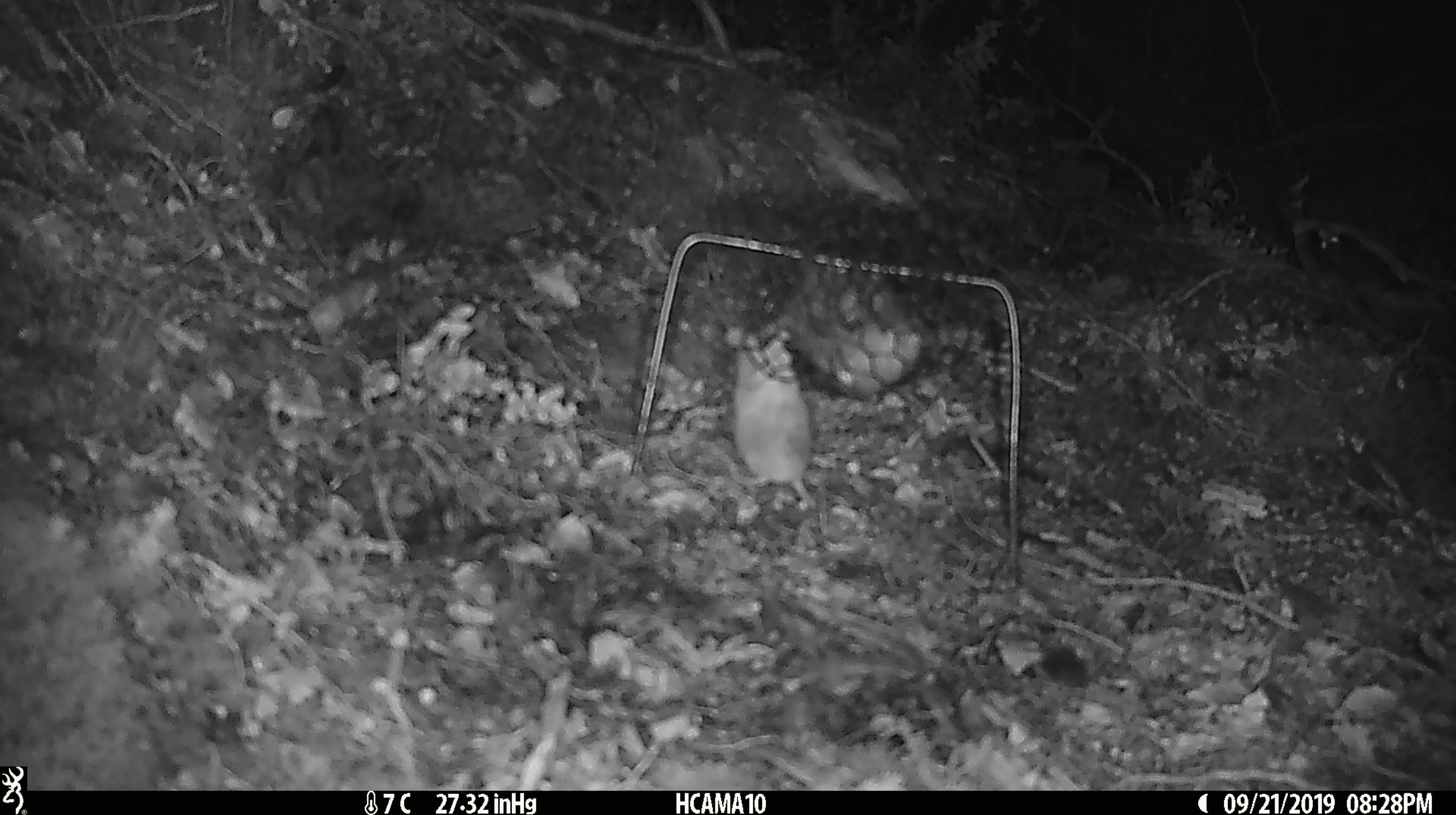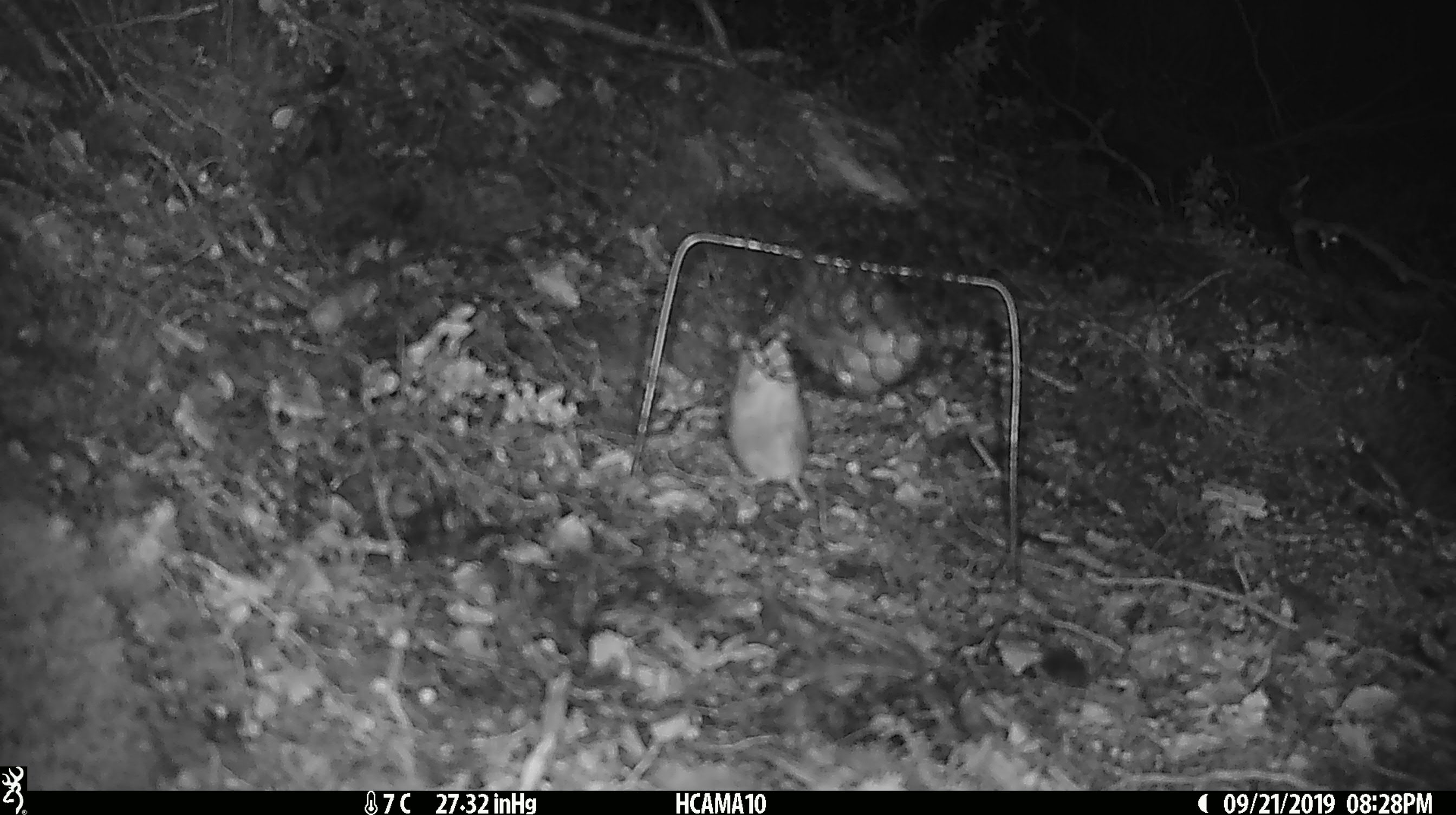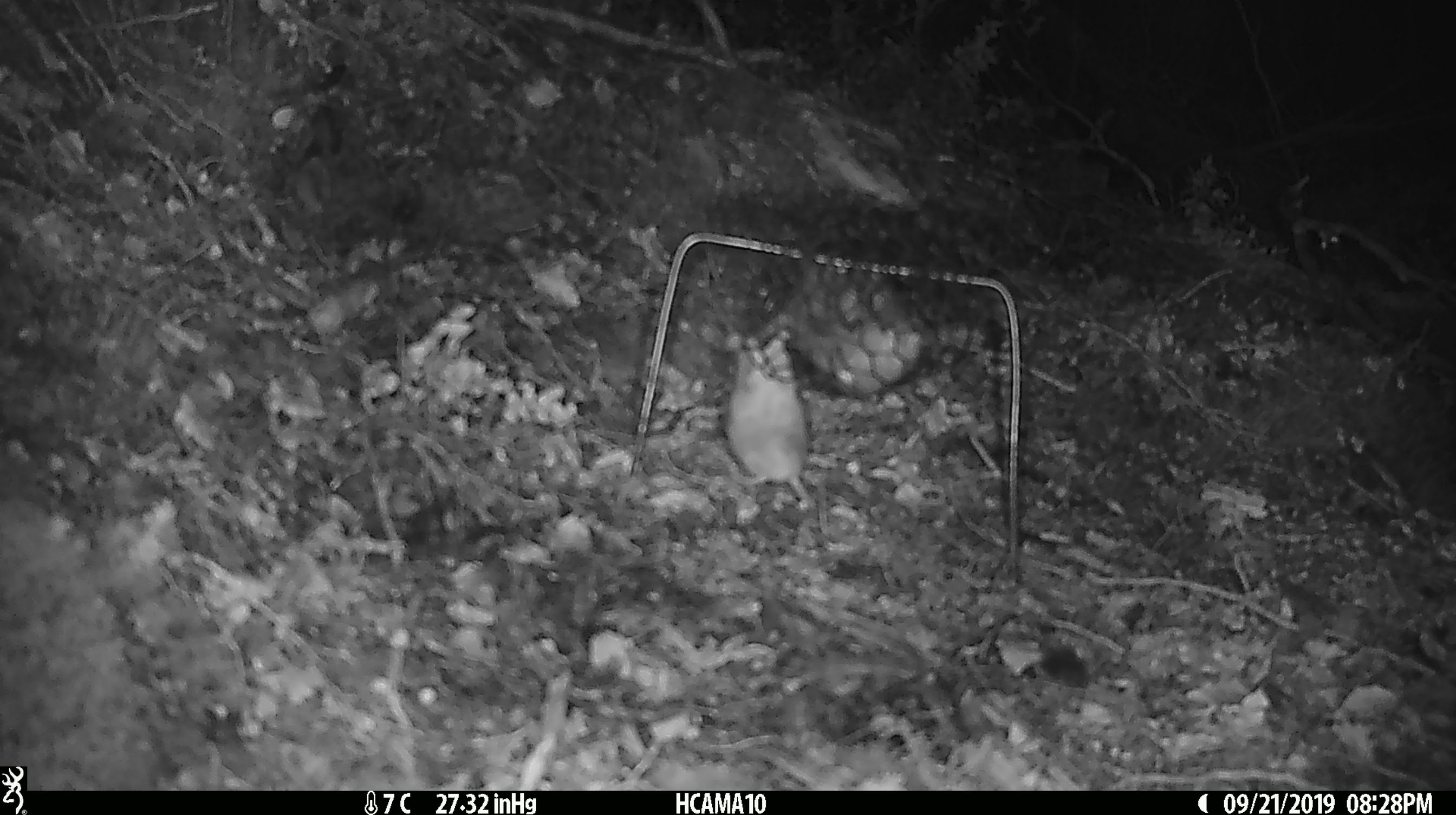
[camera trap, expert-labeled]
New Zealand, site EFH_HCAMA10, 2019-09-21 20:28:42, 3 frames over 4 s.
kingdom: Animalia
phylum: Chordata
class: Mammalia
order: Rodentia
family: Muridae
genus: Mus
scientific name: Mus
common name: mouse